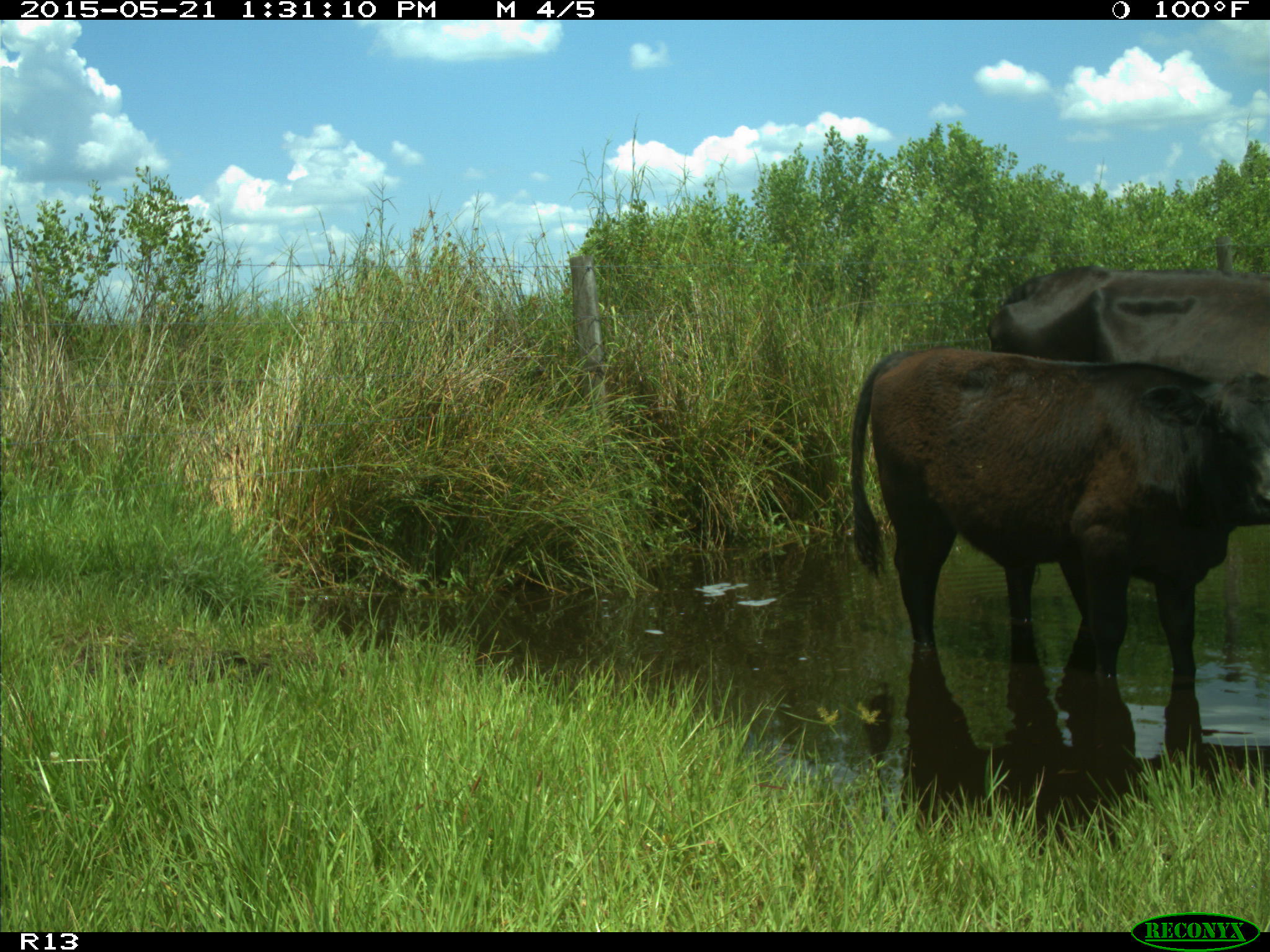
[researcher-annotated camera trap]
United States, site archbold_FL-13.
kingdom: Animalia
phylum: Chordata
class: Mammalia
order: Artiodactyla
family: Bovidae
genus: Bos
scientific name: Bos taurus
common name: domestic cow